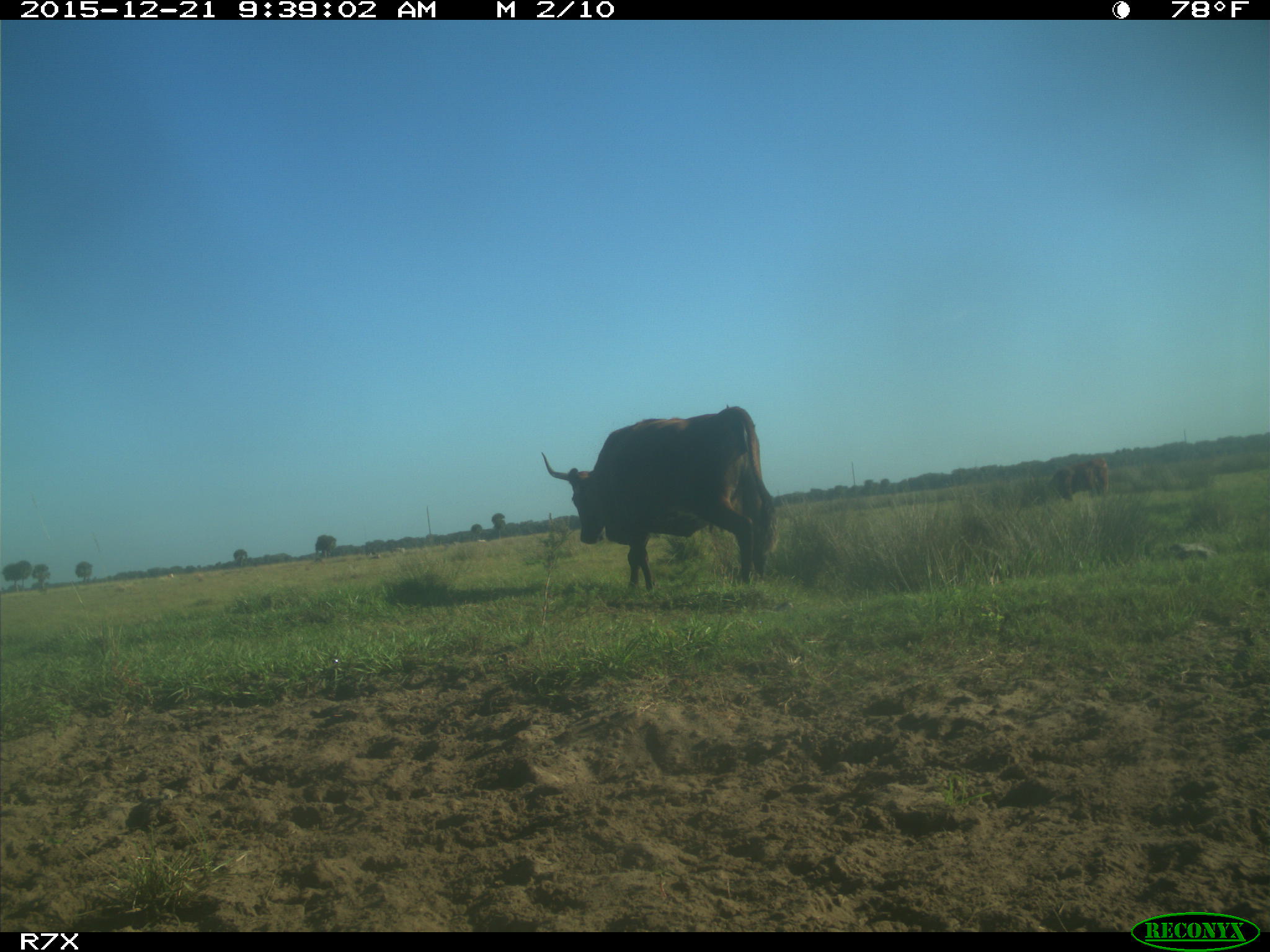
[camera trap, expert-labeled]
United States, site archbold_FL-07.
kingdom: Animalia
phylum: Chordata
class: Mammalia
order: Artiodactyla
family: Bovidae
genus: Bos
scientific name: Bos taurus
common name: domestic cow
Bos taurus (domestic cow).